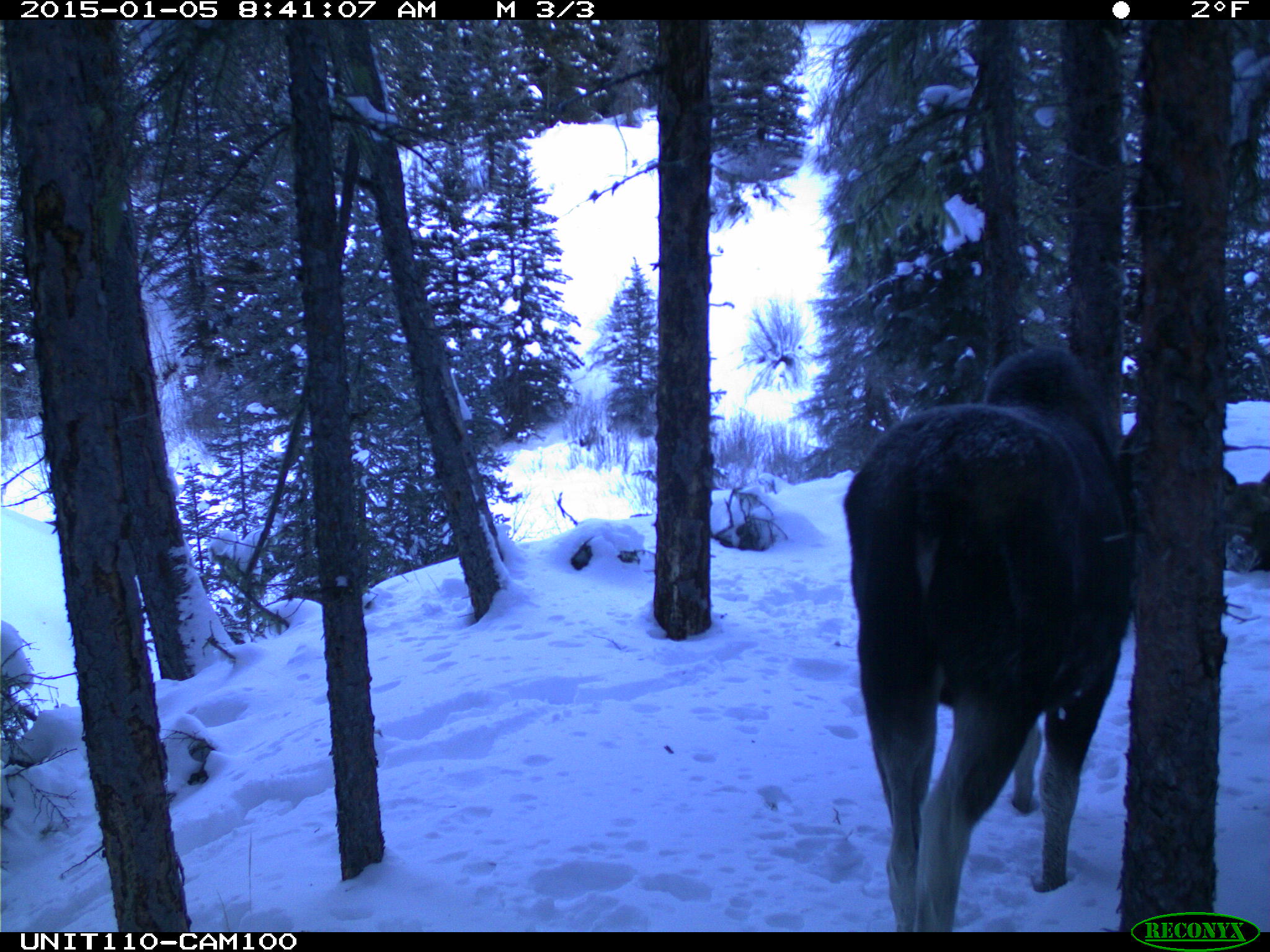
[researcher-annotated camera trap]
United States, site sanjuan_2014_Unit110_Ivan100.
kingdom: Animalia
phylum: Chordata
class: Mammalia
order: Artiodactyla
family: Cervidae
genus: Alces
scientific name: Alces alces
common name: moose